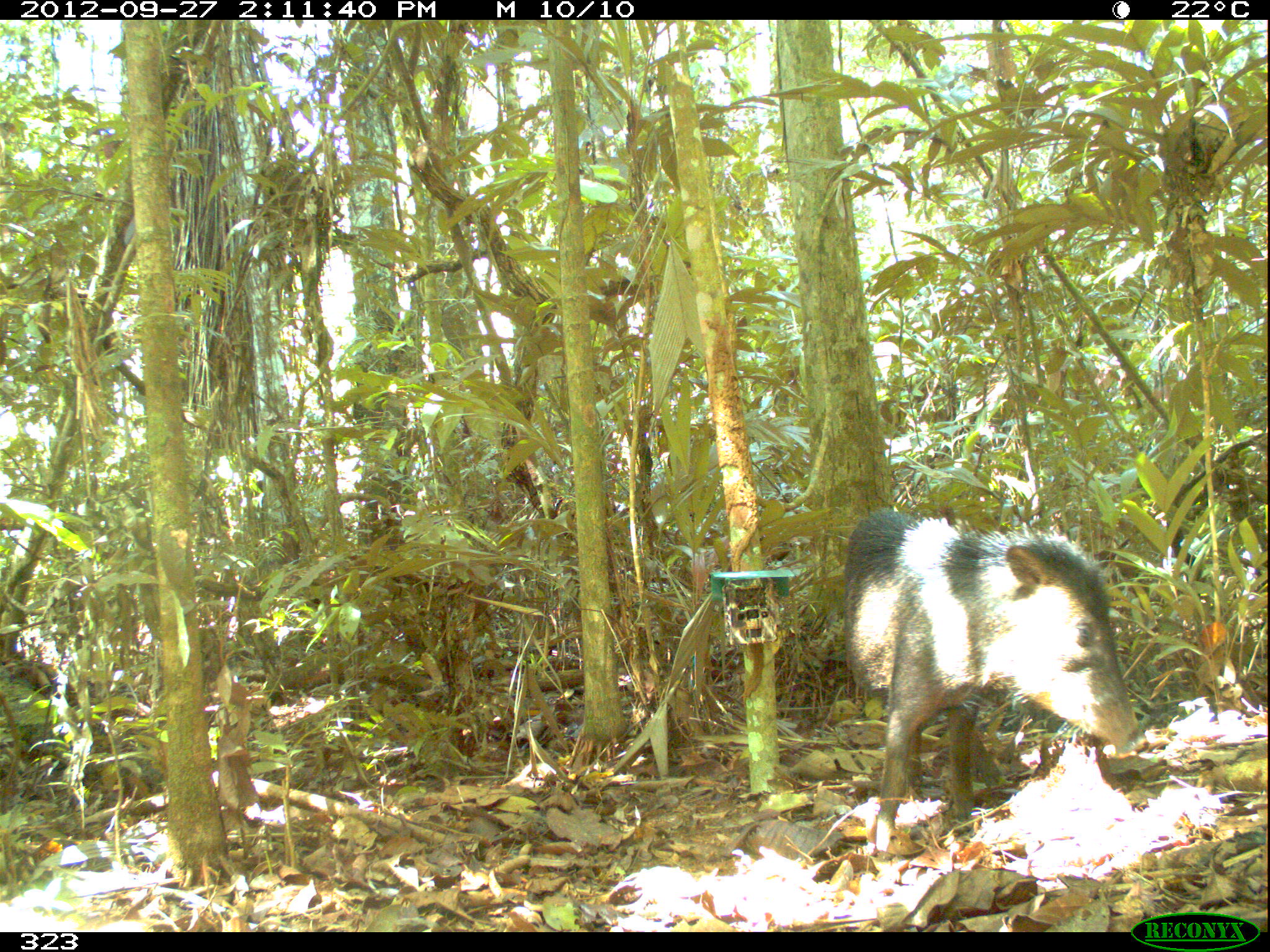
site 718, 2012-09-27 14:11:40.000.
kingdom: Animalia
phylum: Chordata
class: Mammalia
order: Artiodactyla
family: Tayassuidae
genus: Tayassu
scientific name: Tayassu pecari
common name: white-lipped peccary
Tayassu pecari (white-lipped peccary).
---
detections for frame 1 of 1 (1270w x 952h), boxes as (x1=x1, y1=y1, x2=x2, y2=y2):
tayassu pecari: (x1=841, y1=508, x2=1148, y2=856)